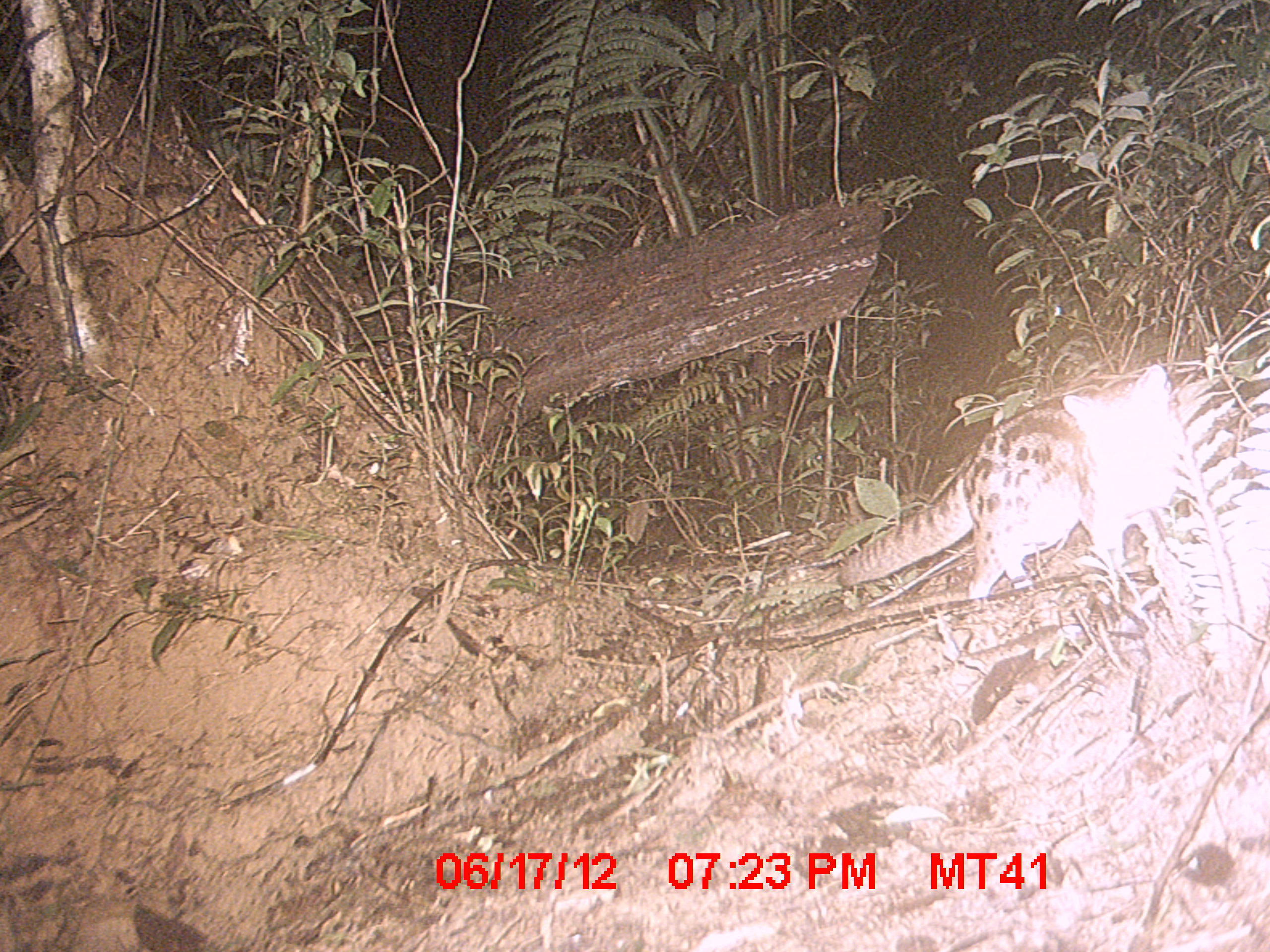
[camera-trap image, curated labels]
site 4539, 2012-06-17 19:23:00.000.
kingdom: Animalia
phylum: Chordata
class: Mammalia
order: Carnivora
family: Eupleridae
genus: Fossa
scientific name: Fossa fossana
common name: fanaloka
Fossa fossana (fanaloka), count 1.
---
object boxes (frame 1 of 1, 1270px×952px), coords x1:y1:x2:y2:
fossa fossana: 836:363:1181:597